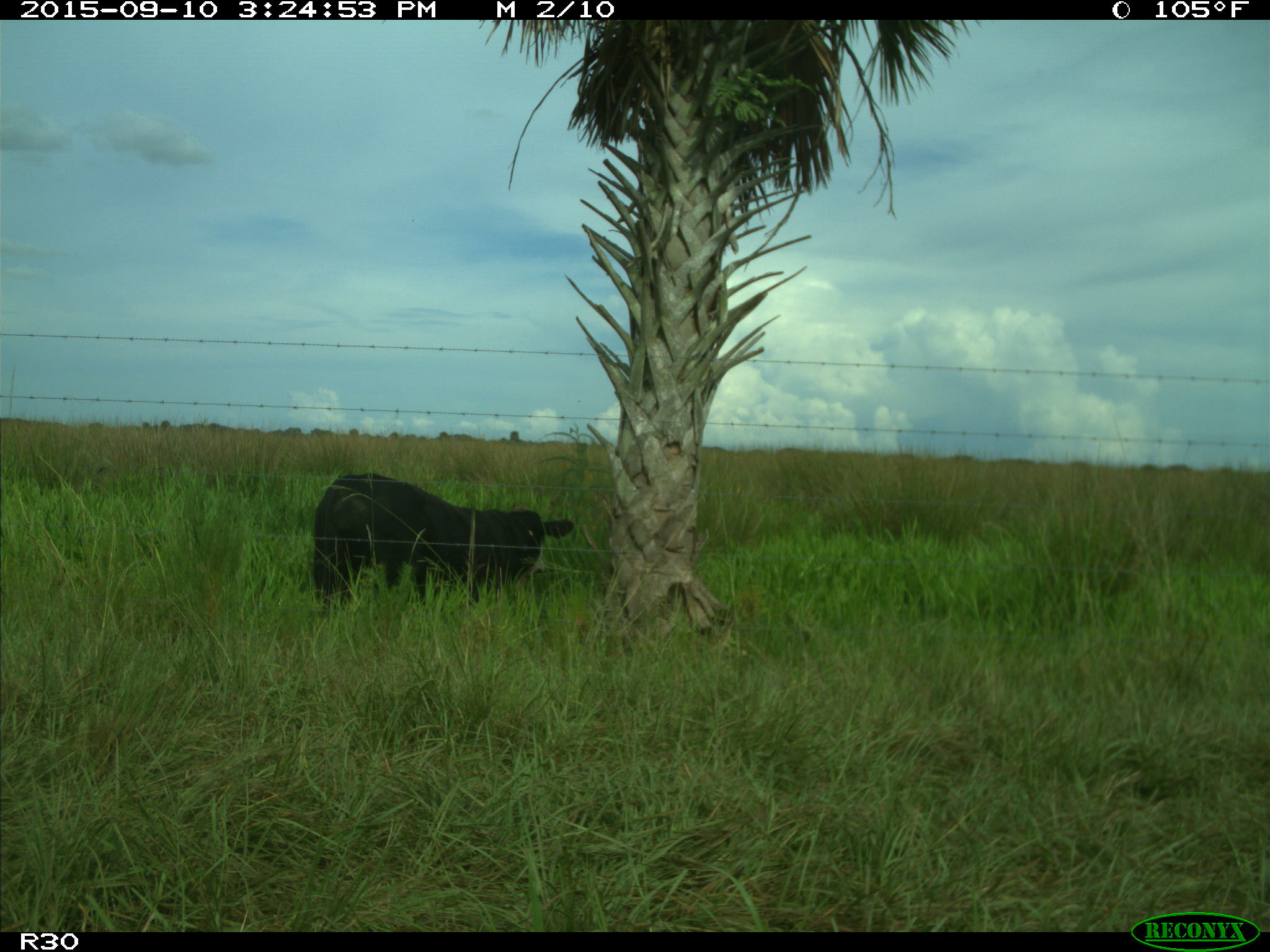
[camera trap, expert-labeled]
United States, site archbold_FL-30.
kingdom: Animalia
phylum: Chordata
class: Mammalia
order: Artiodactyla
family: Bovidae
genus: Bos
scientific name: Bos taurus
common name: domestic cow